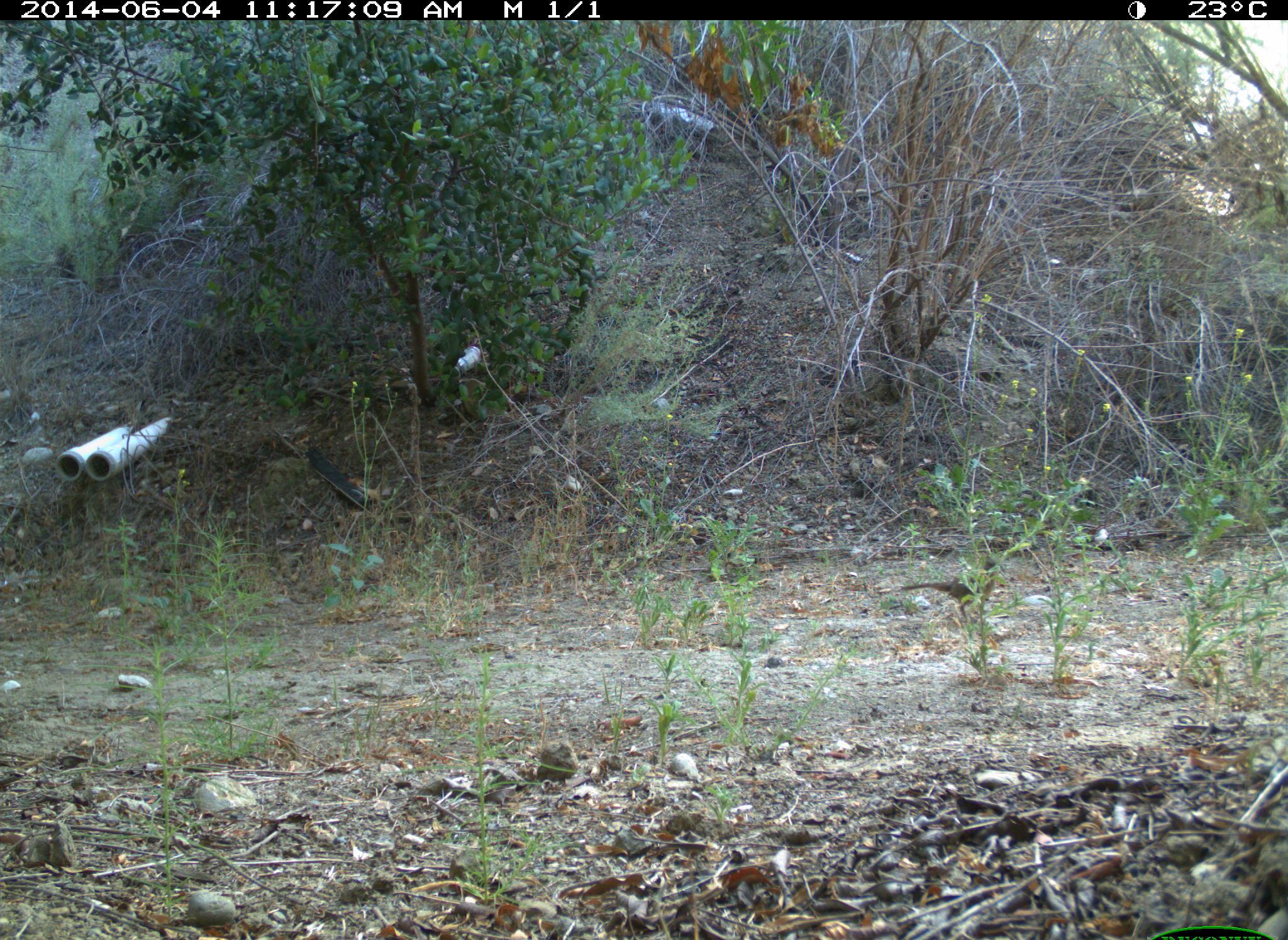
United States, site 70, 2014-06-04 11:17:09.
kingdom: Animalia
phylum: Chordata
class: Aves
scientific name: Aves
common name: bird